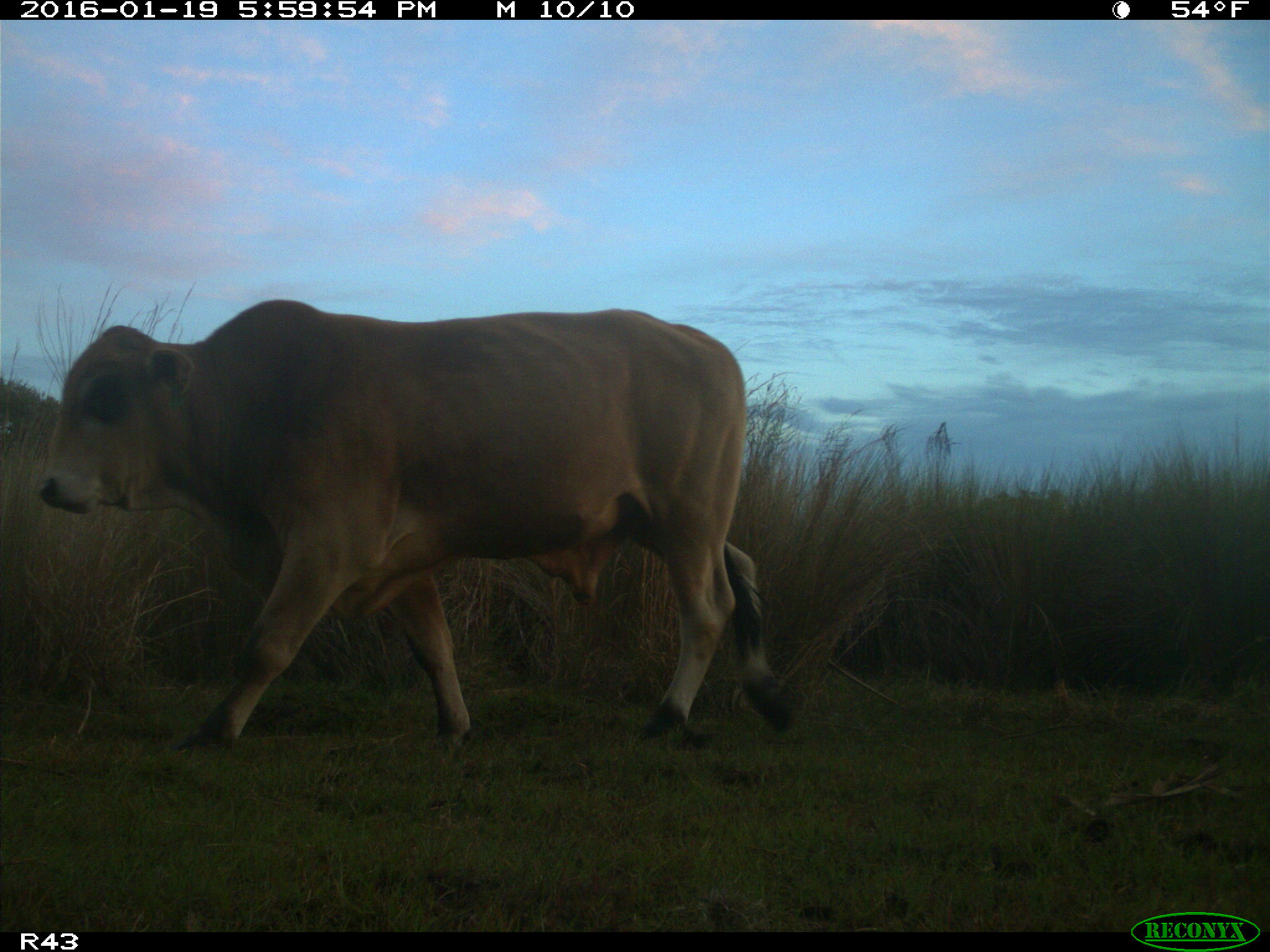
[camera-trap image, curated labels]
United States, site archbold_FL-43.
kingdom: Animalia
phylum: Chordata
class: Mammalia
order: Artiodactyla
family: Bovidae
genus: Bos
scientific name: Bos taurus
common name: domestic cow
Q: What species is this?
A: Bos taurus (domestic cow).